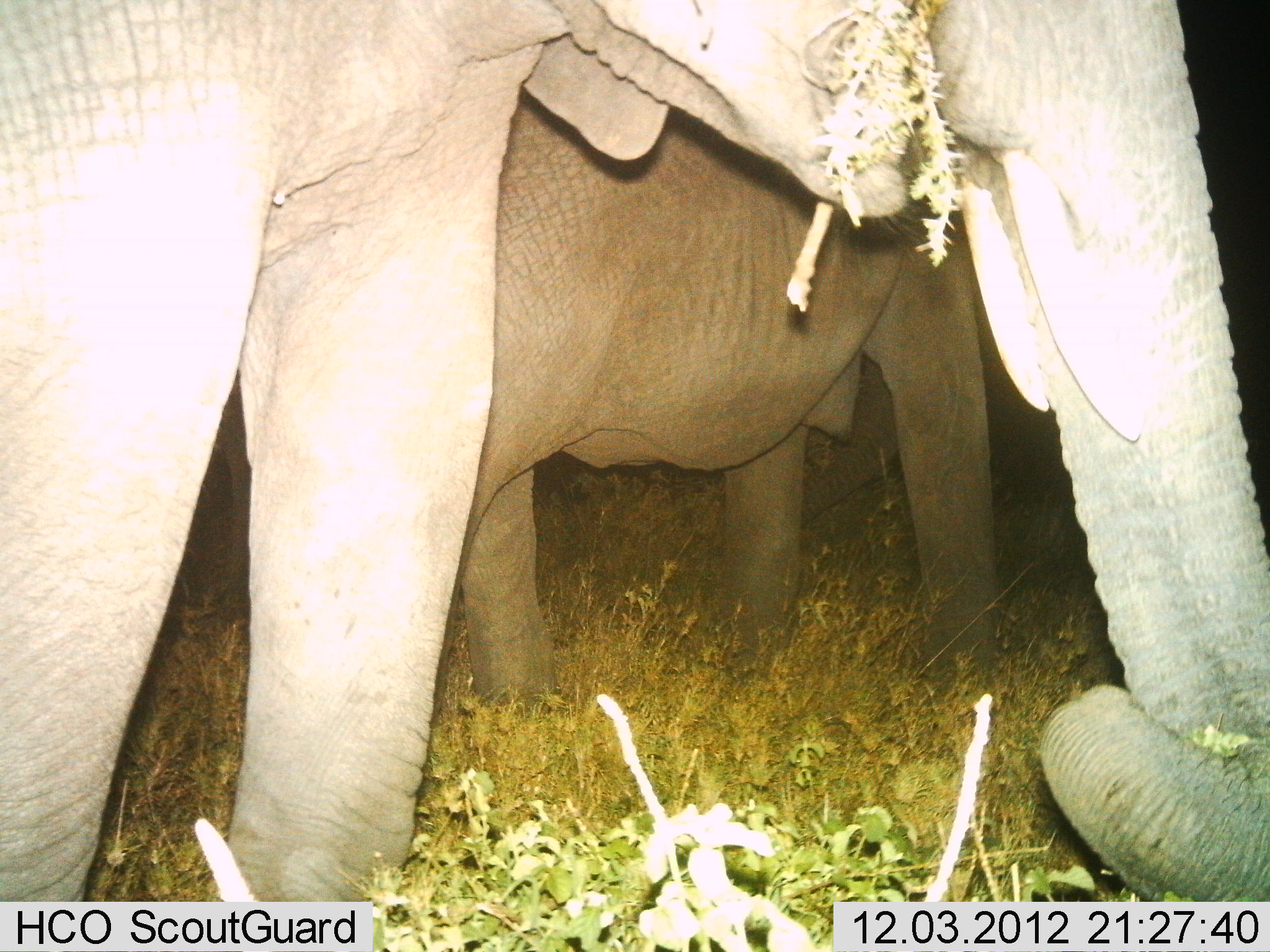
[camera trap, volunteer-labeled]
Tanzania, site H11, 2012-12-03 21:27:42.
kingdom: Animalia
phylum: Chordata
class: Mammalia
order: Proboscidea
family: Elephantidae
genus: Loxodonta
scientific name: Loxodonta africana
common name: african bush elephant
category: elephant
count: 2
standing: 10%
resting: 0%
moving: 10%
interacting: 0%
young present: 0%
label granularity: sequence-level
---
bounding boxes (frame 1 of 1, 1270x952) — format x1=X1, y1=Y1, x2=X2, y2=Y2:
animal: x1=0, y1=0, x2=1270, y2=952; x1=458, y1=79, x2=1011, y2=714